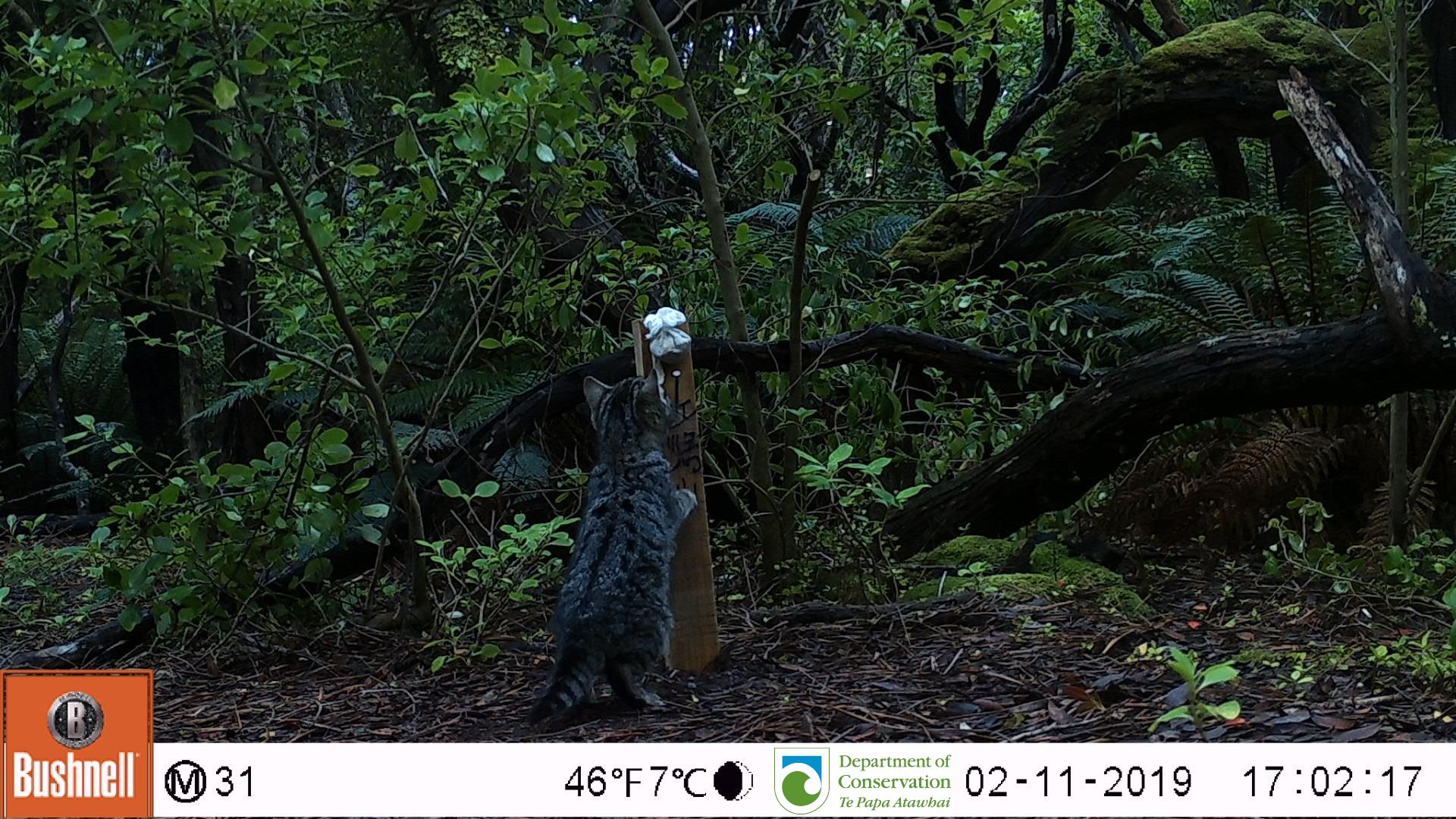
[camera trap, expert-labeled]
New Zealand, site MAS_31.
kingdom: Animalia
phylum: Chordata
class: Mammalia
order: Carnivora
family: Felidae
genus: Felis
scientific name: Felis catus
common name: domestic cat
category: cat